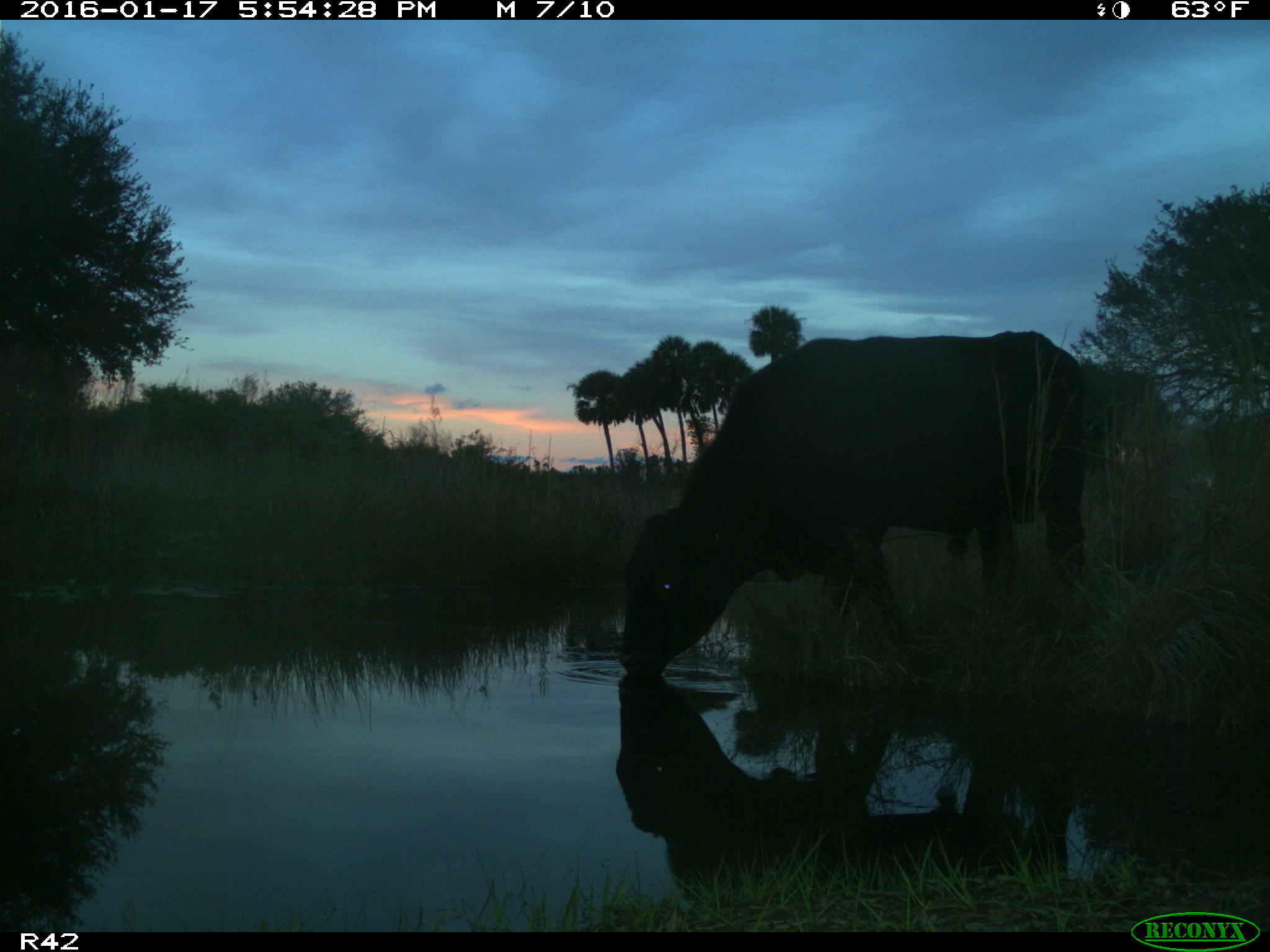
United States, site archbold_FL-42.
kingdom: Animalia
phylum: Chordata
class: Mammalia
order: Artiodactyla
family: Bovidae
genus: Bos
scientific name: Bos taurus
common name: domestic cow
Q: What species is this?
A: Bos taurus (domestic cow).